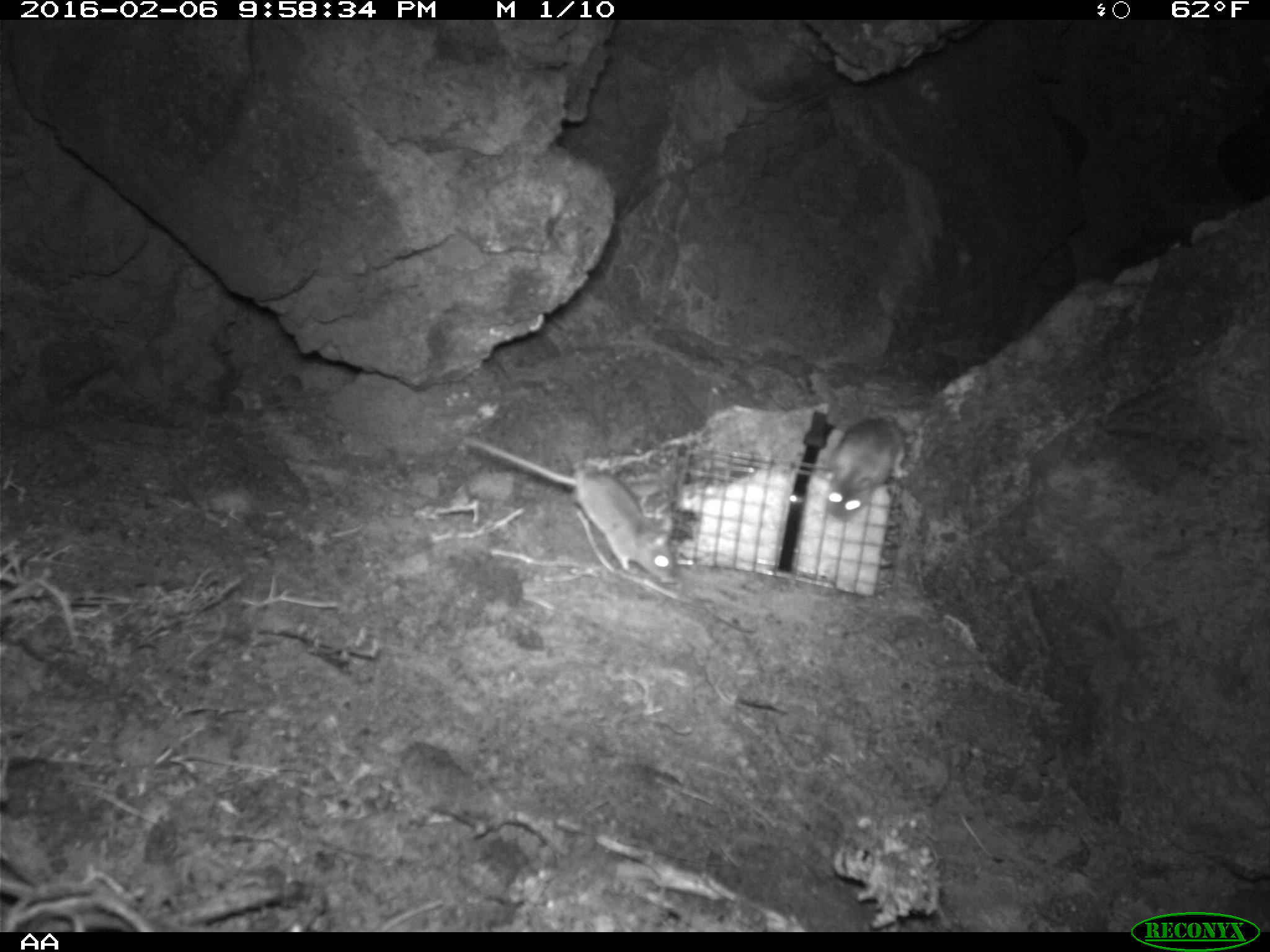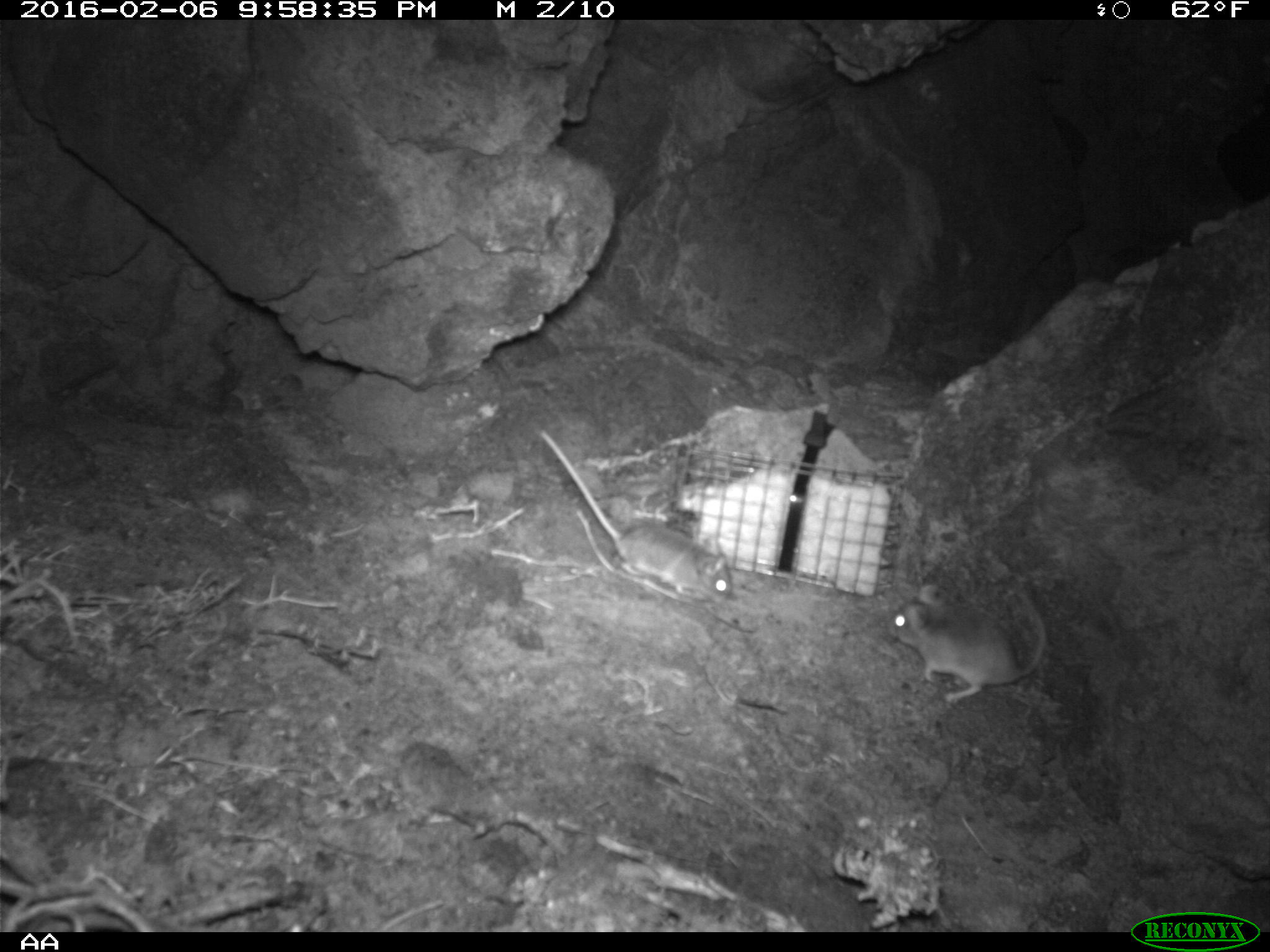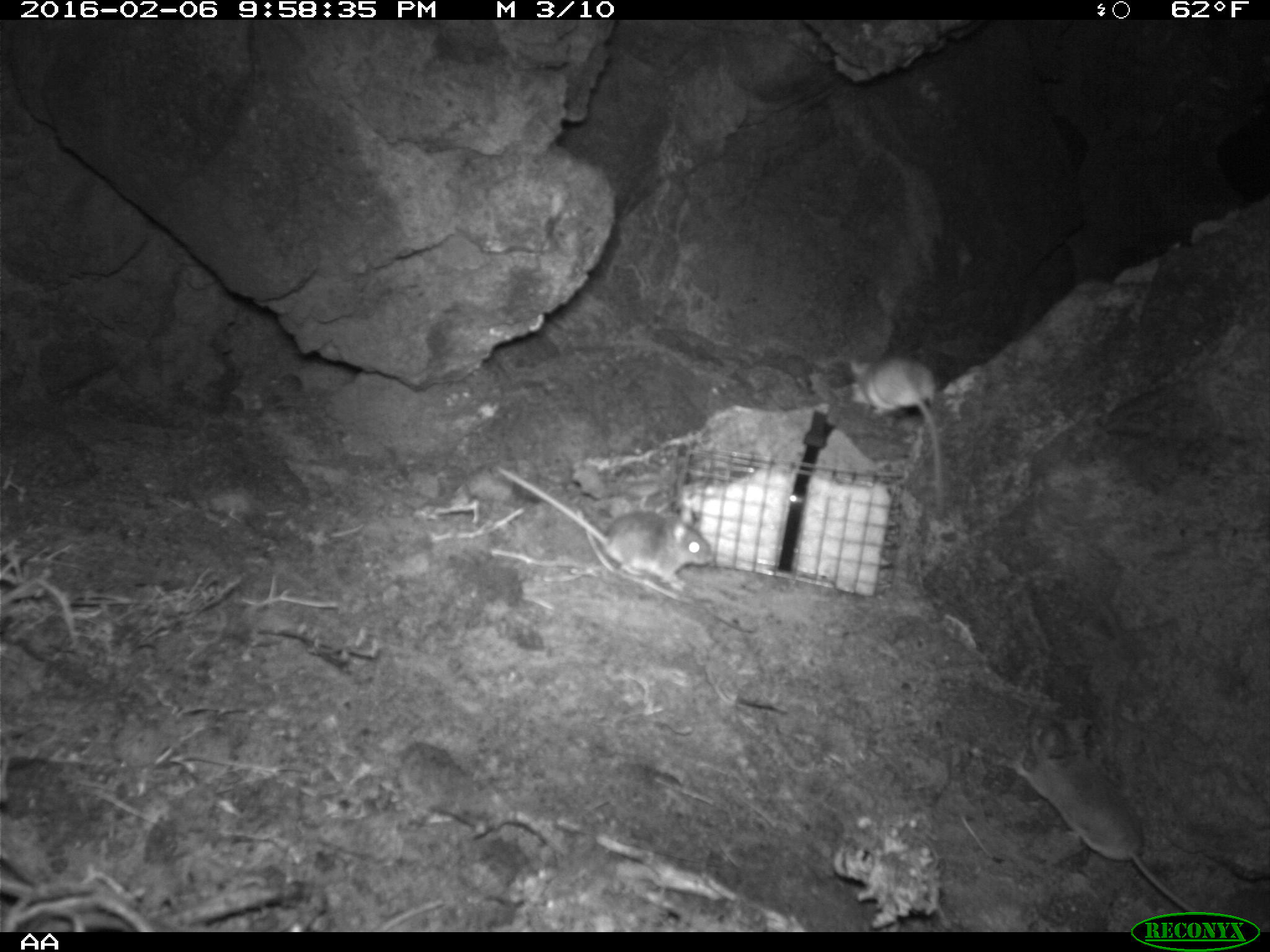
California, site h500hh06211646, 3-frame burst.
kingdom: Animalia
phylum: Chordata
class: Mammalia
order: Rodentia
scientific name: Rodentia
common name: rodent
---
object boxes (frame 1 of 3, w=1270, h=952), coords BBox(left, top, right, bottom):
rodent: BBox(460, 435, 680, 584); BBox(825, 416, 908, 521)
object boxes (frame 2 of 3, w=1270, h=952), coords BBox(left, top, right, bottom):
rodent: BBox(540, 430, 733, 607); BBox(889, 585, 1047, 703)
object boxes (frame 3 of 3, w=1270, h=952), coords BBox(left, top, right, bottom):
rodent: BBox(1012, 712, 1203, 917); BBox(499, 468, 715, 591); BBox(848, 354, 948, 505)